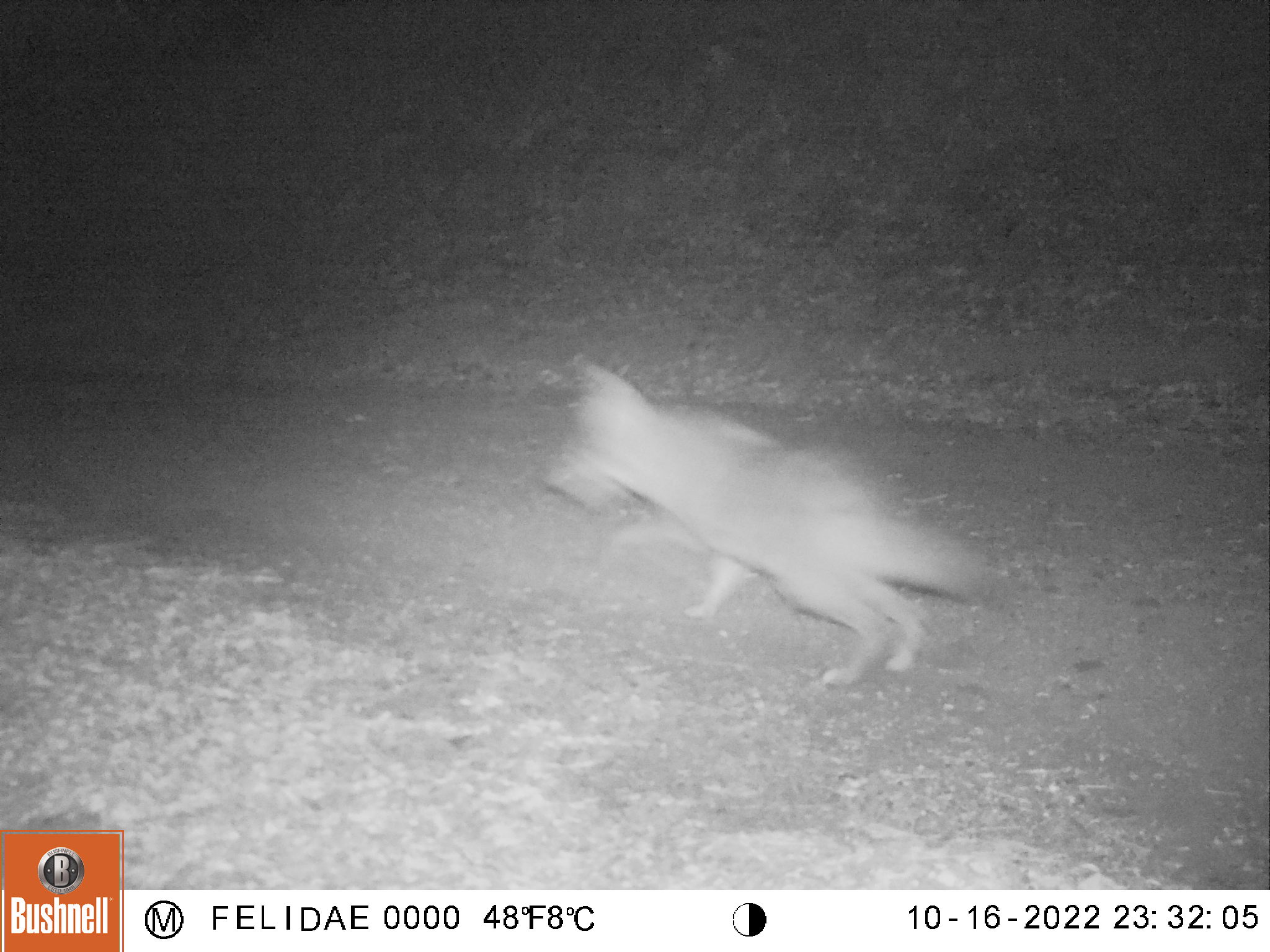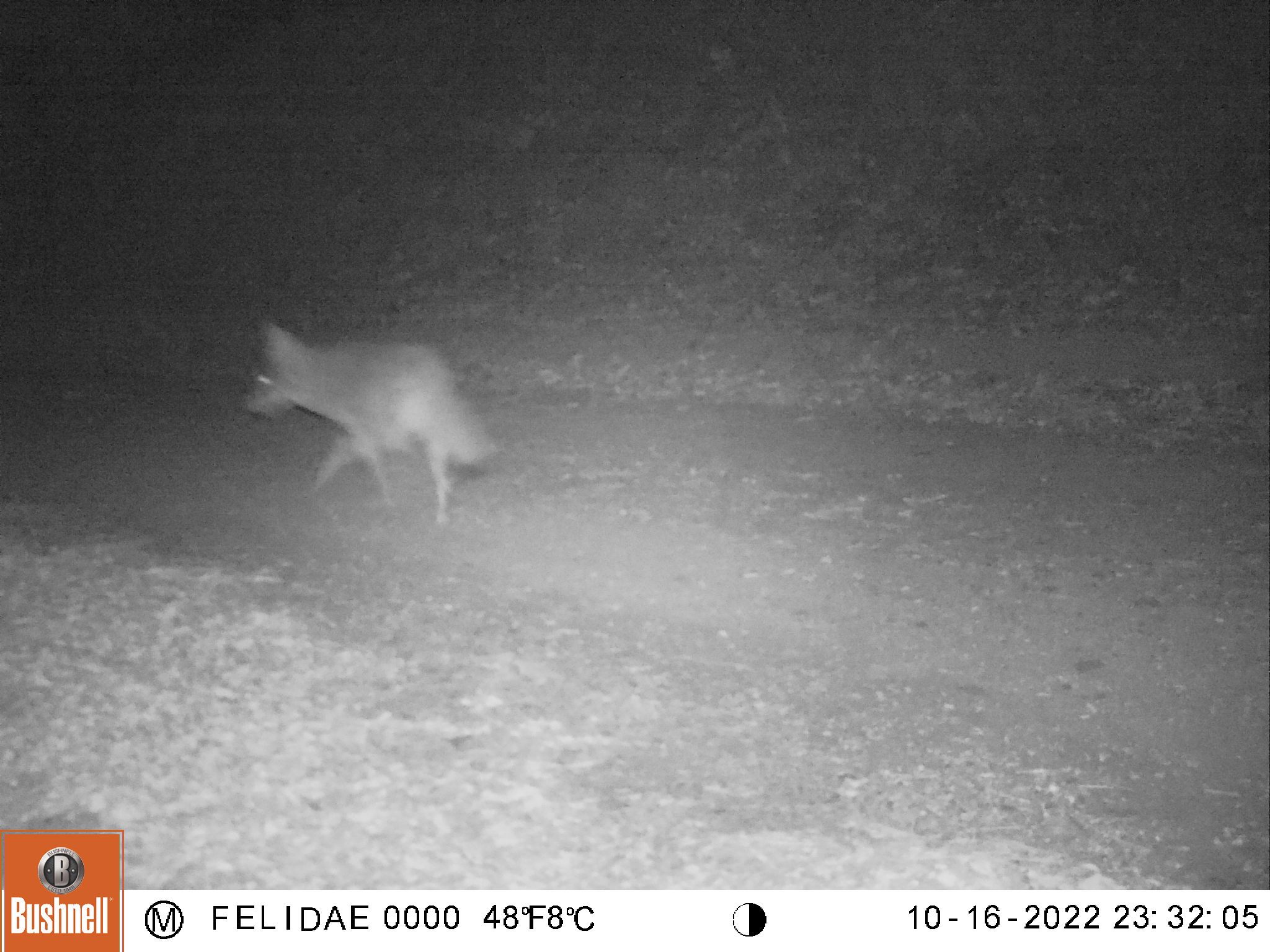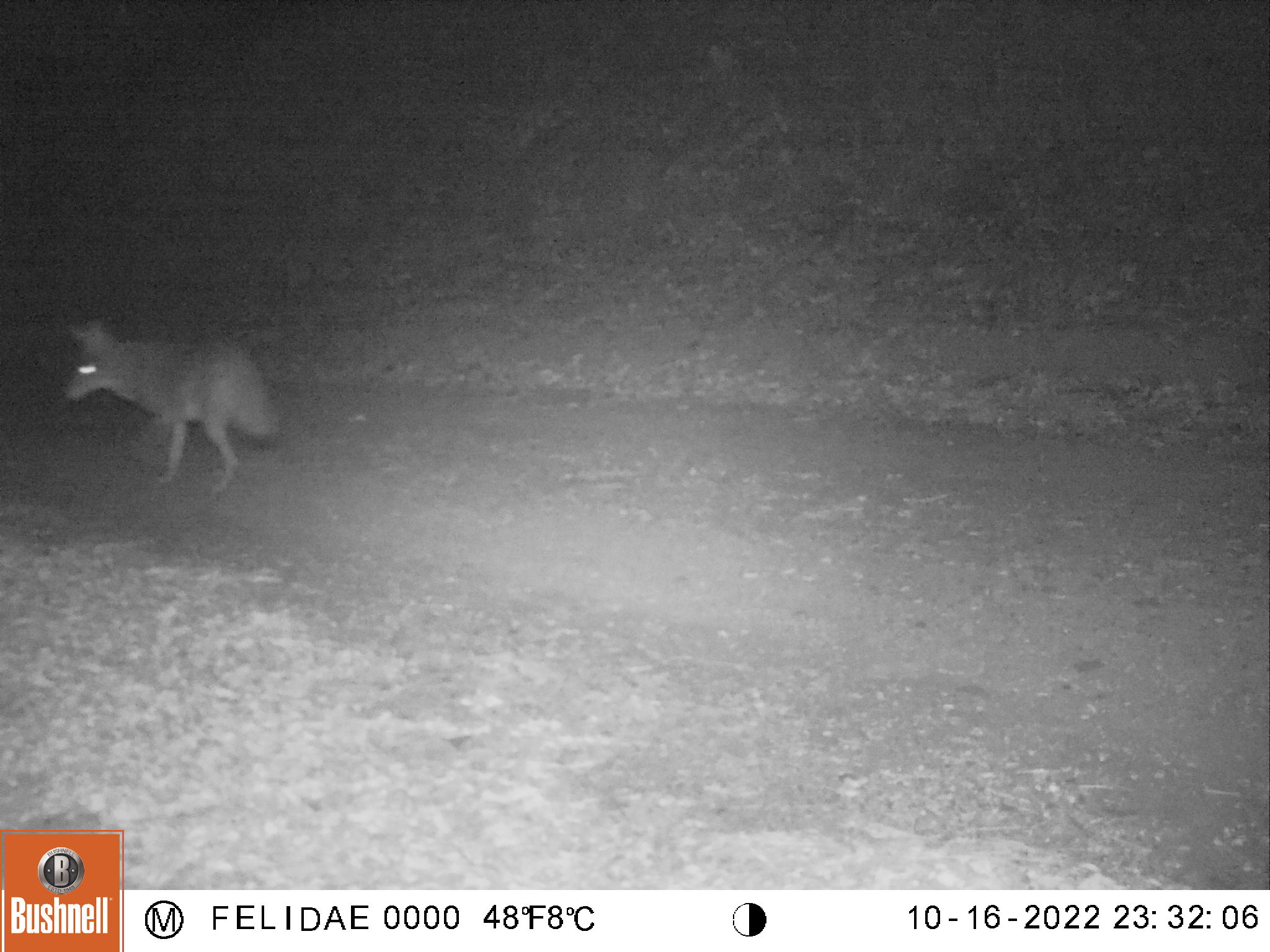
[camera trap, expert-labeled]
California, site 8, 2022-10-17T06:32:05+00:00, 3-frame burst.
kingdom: Animalia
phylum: Chordata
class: Mammalia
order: Carnivora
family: Canidae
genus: Canis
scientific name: Canis latrans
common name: coyote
Coyote (Canis latrans).